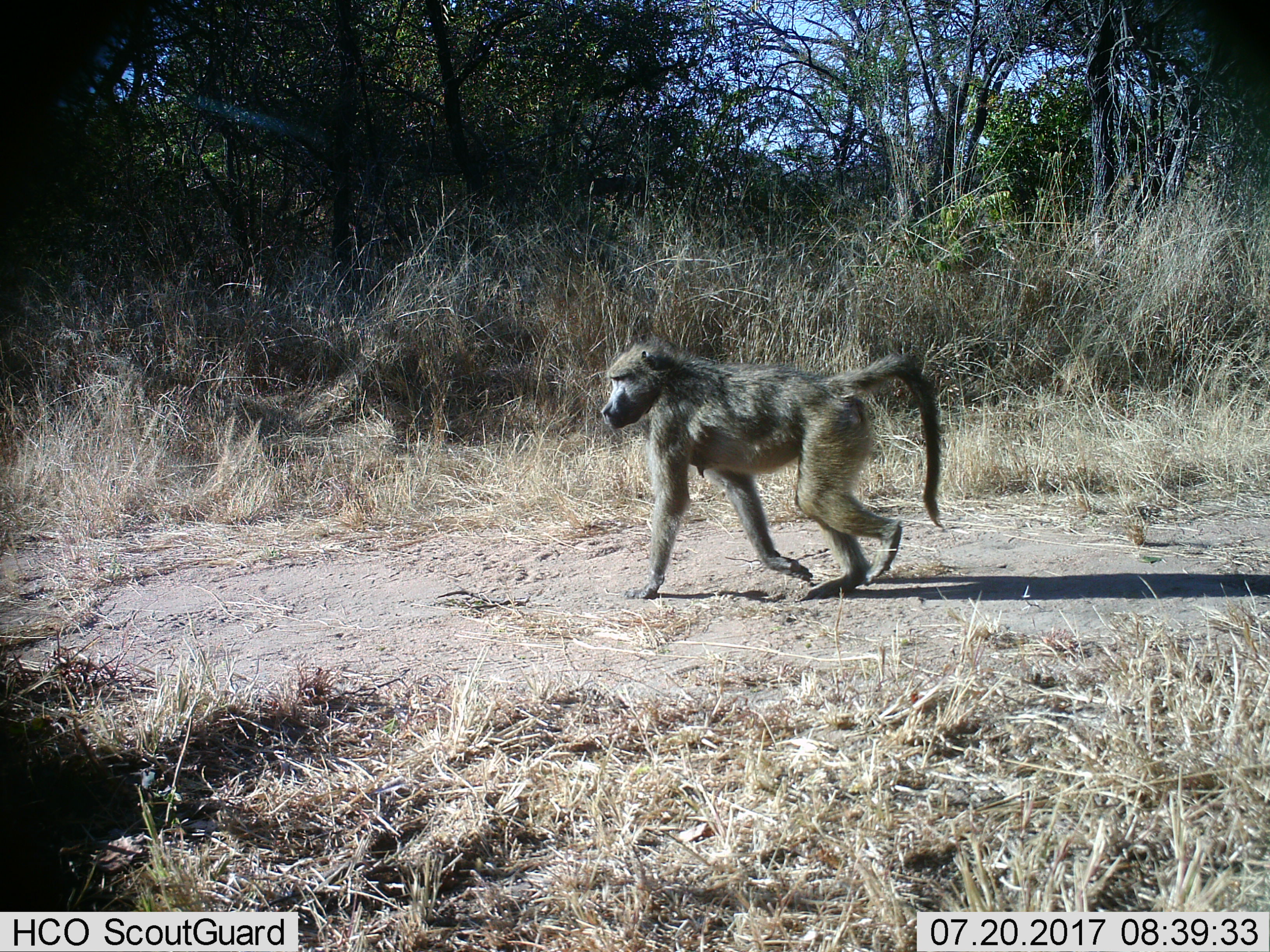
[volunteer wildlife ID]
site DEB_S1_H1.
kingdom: Animalia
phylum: Chordata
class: Mammalia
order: Primates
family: Cercopithecidae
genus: Papio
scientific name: Papio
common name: baboon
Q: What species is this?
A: Baboon (Papio).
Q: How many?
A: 1.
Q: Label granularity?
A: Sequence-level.